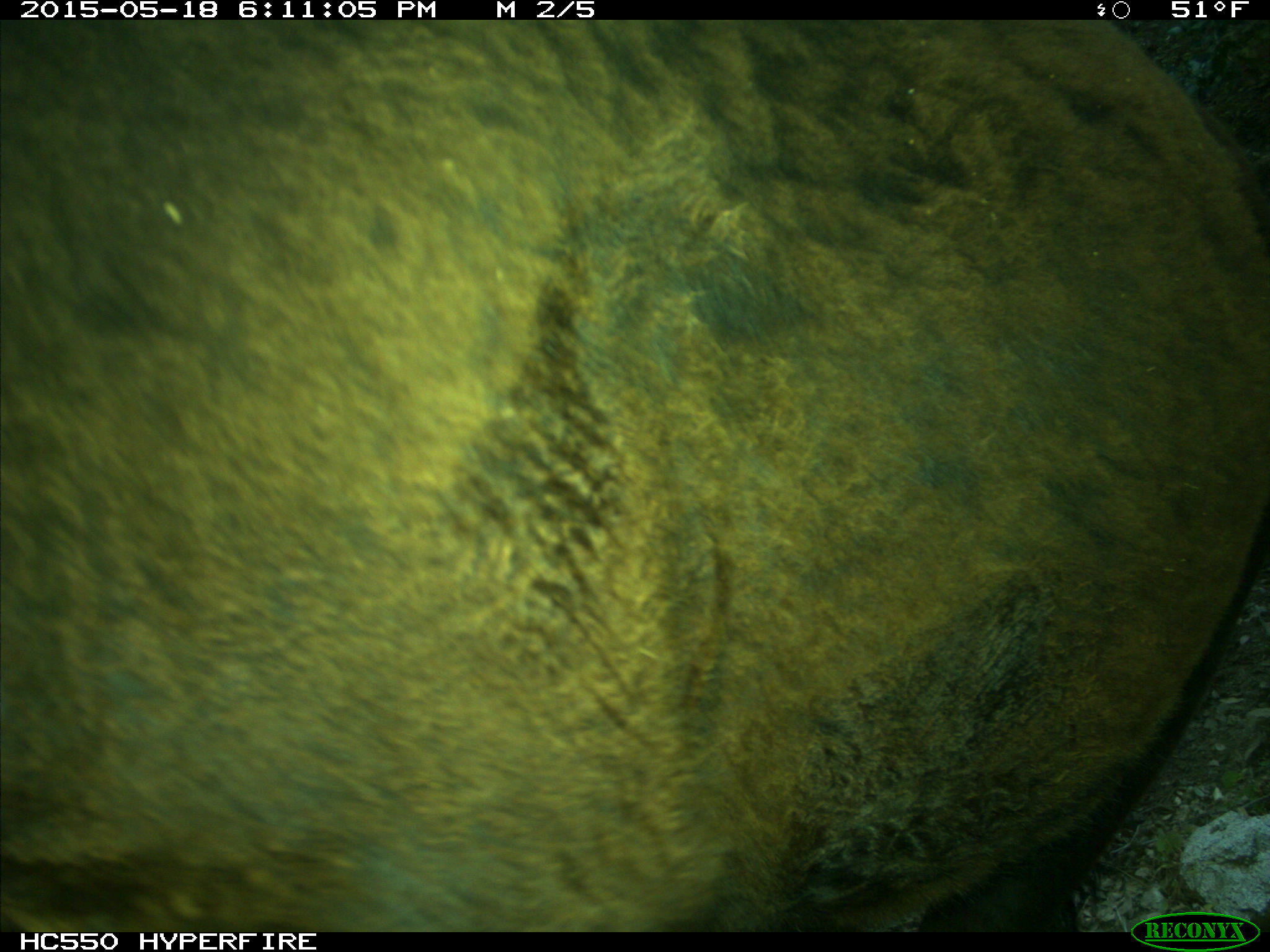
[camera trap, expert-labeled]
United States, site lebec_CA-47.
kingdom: Animalia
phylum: Chordata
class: Mammalia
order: Artiodactyla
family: Bovidae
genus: Bos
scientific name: Bos taurus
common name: domestic cow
Bos taurus (domestic cow).